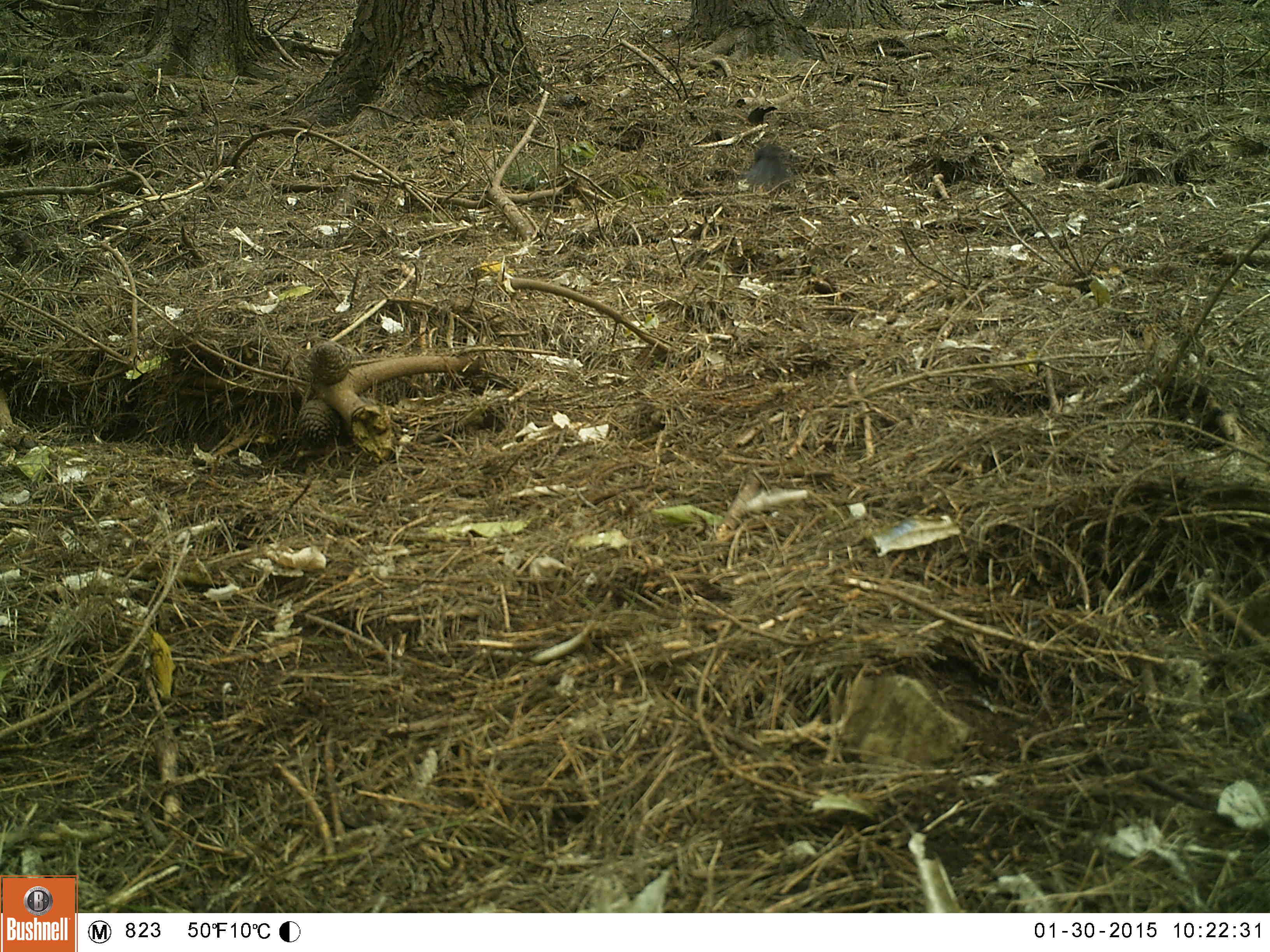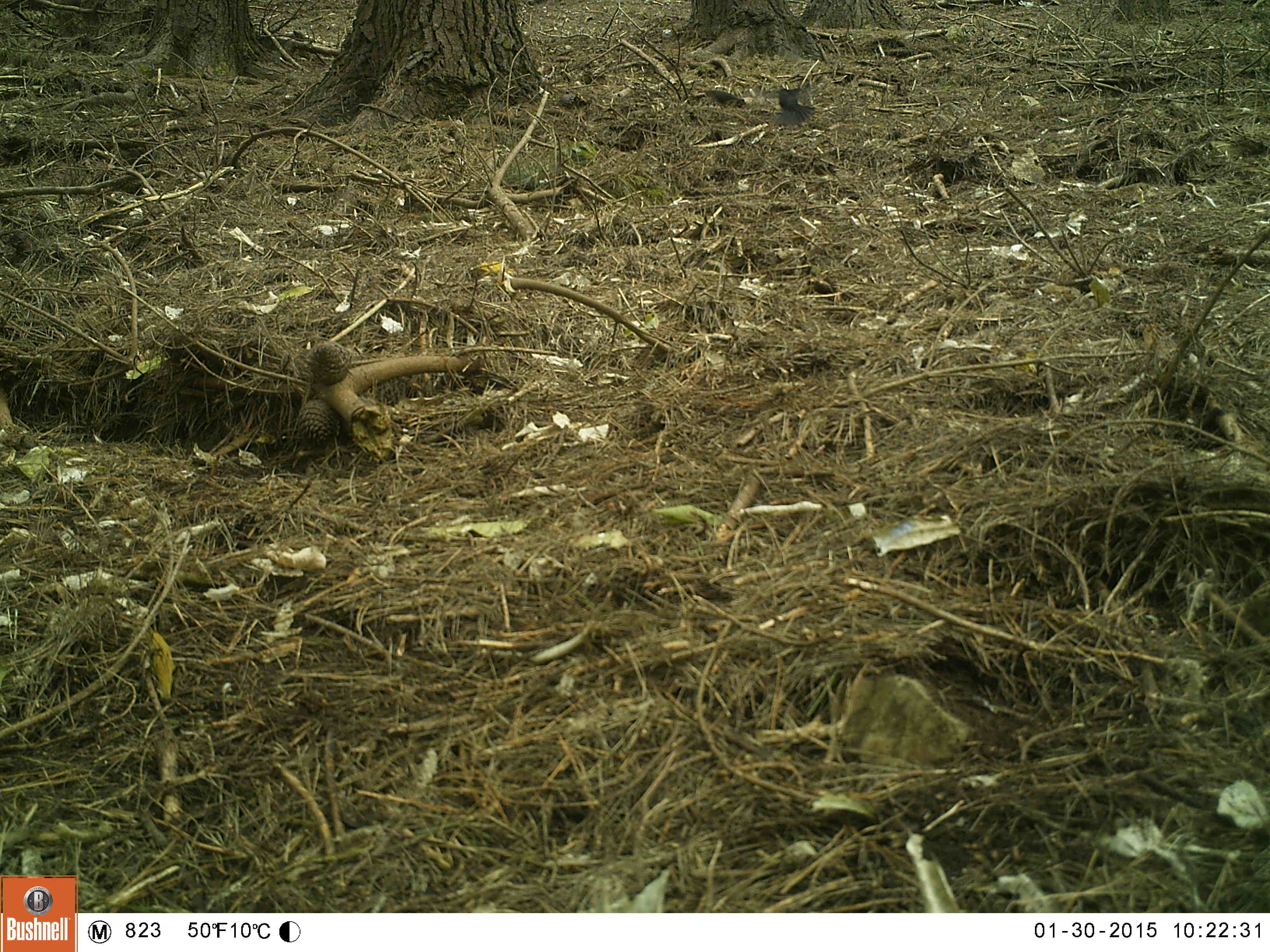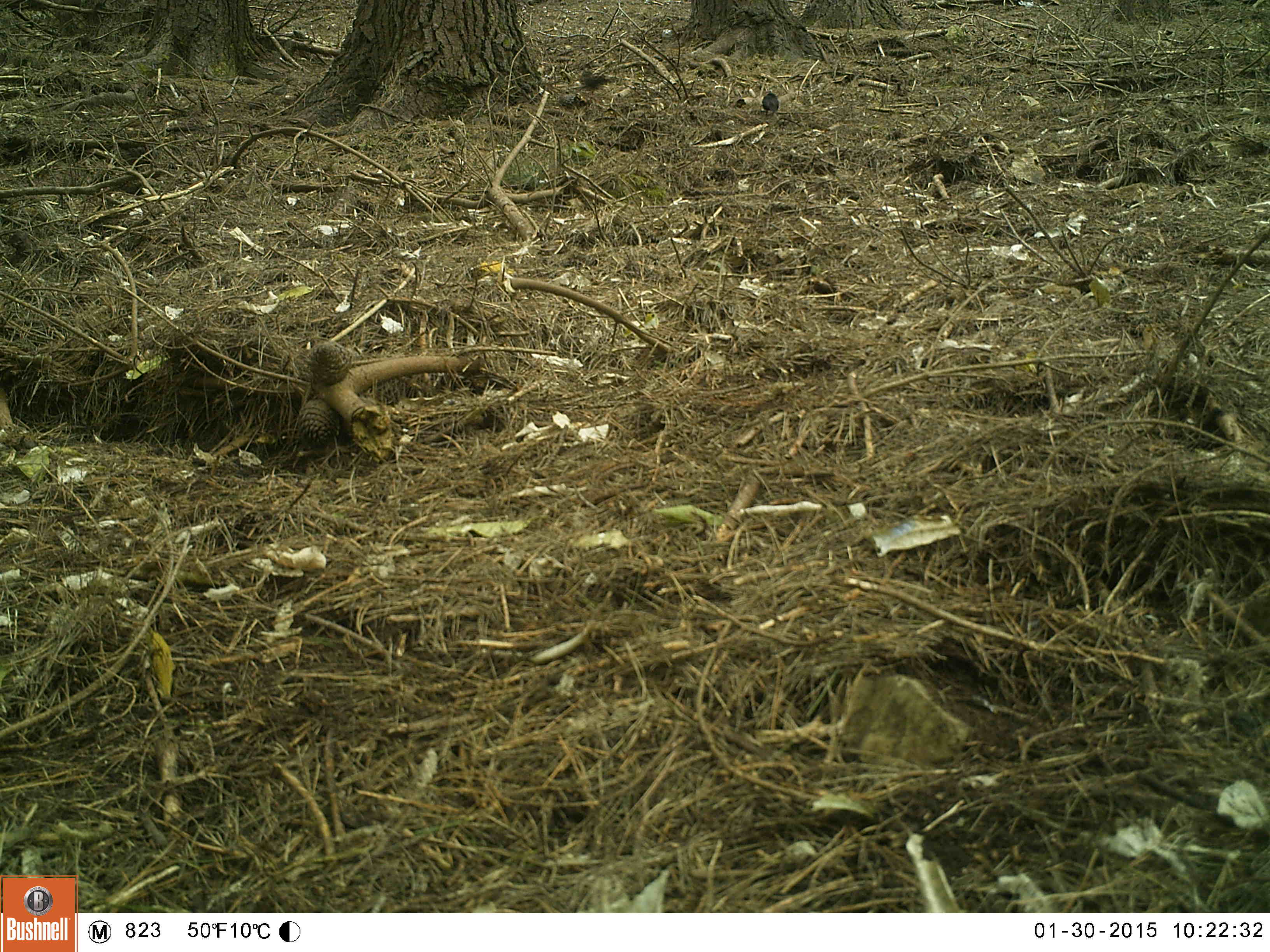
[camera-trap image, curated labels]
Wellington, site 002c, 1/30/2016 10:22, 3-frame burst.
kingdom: Animalia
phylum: Chordata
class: Aves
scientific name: Aves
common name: bird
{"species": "bird (Aves)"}